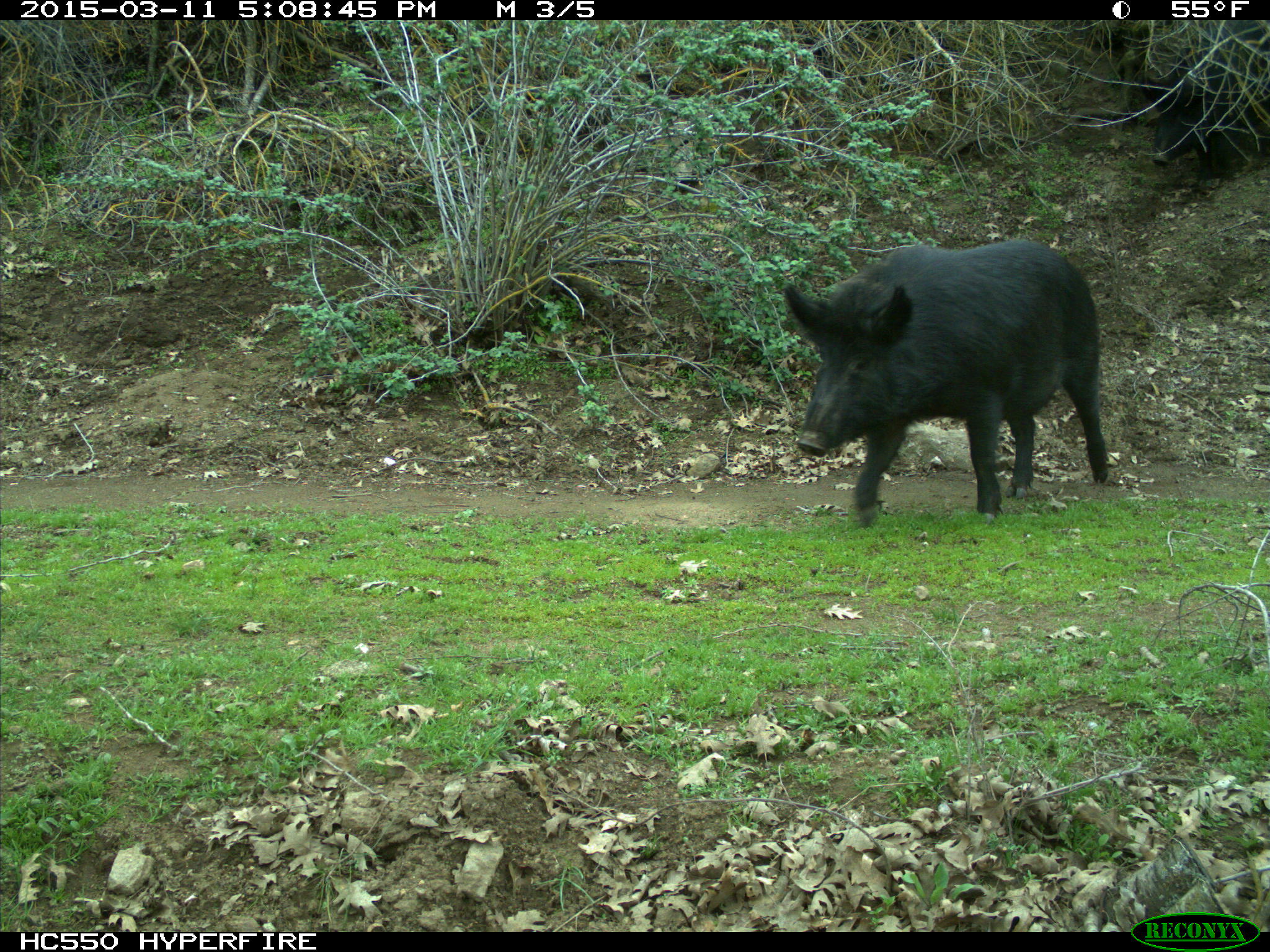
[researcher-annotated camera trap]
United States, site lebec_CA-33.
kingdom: Animalia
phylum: Chordata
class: Mammalia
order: Artiodactyla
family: Suidae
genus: Sus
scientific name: Sus scrofa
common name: wild boar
Sus scrofa (wild boar).